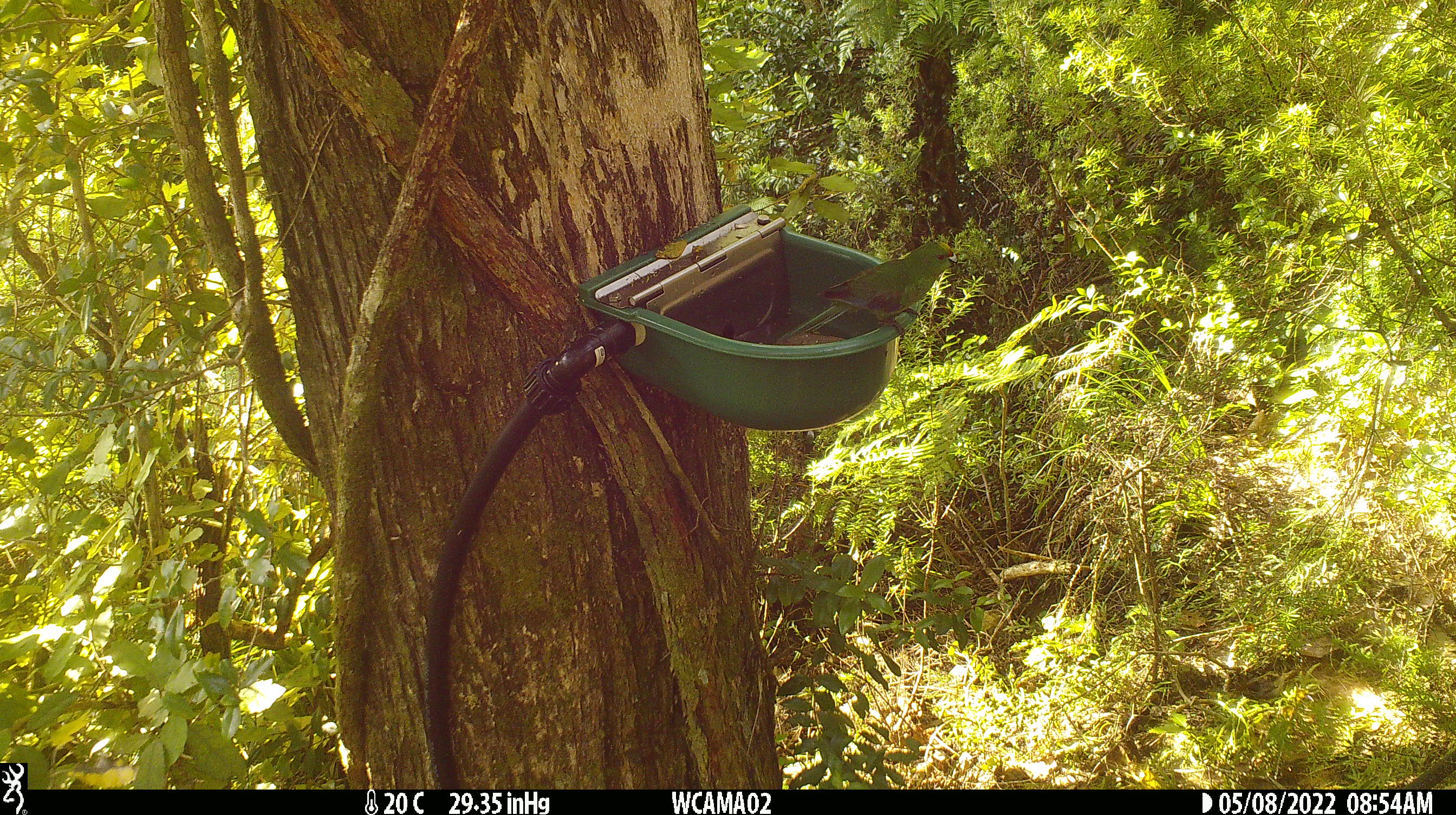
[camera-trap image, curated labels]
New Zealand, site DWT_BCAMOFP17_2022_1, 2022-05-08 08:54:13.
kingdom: Animalia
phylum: Chordata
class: Aves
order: Psittaciformes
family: Psittaculidae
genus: Cyanoramphus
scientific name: Cyanoramphus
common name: parakeet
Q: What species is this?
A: Parakeet (Cyanoramphus).